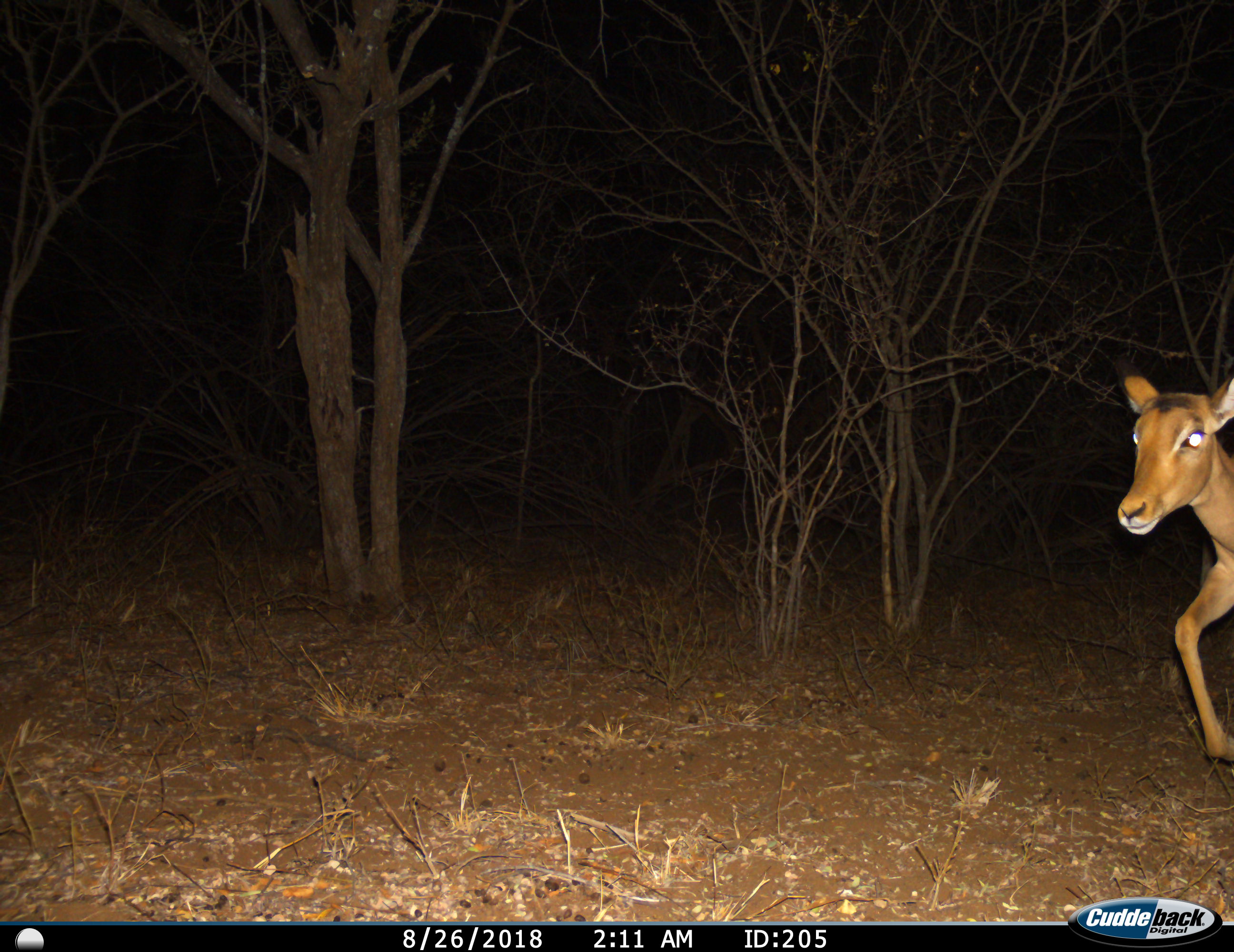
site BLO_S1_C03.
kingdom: Animalia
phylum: Chordata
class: Mammalia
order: Artiodactyla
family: Bovidae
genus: Aepyceros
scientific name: Aepyceros melampus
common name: impala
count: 1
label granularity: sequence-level